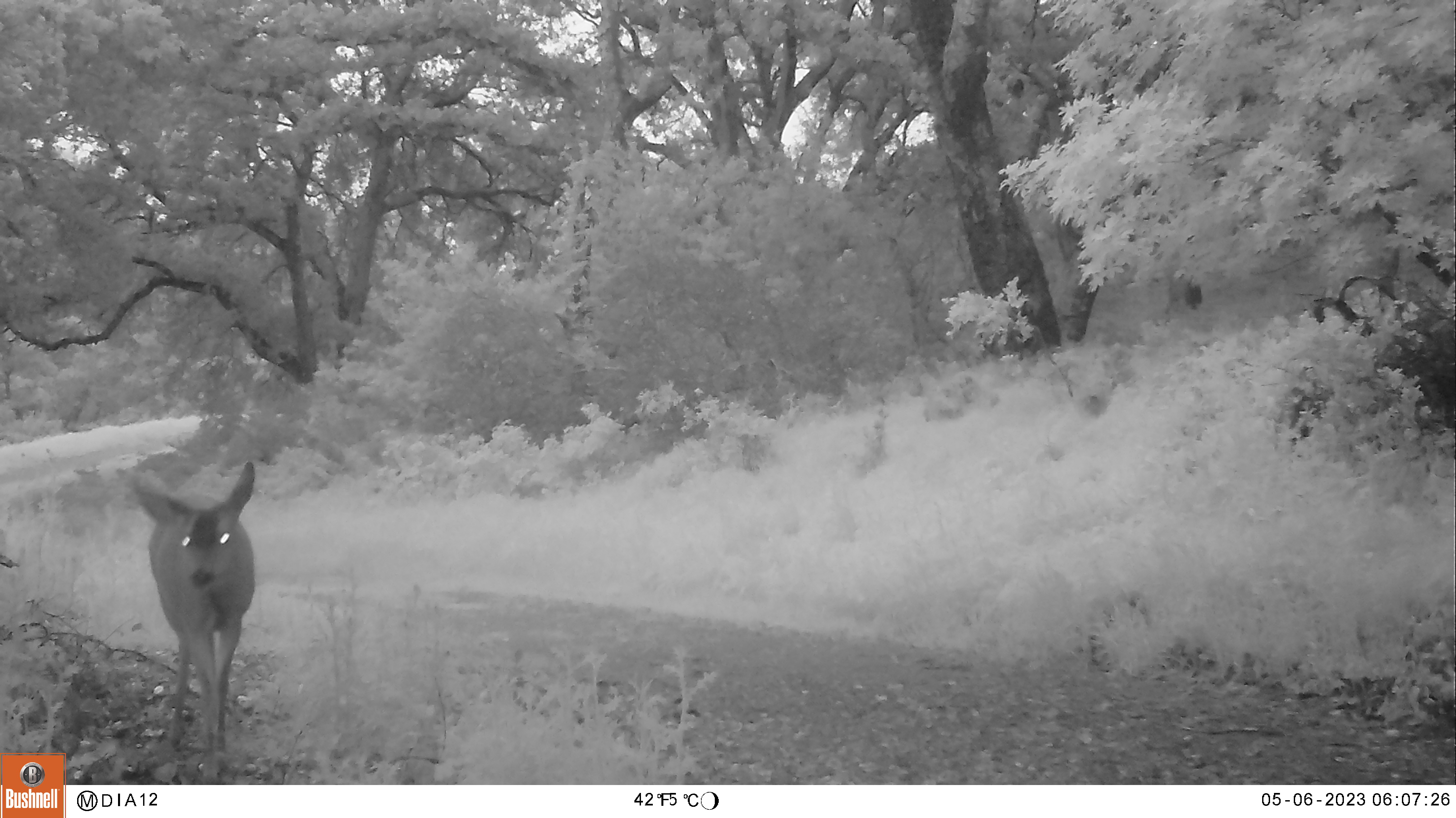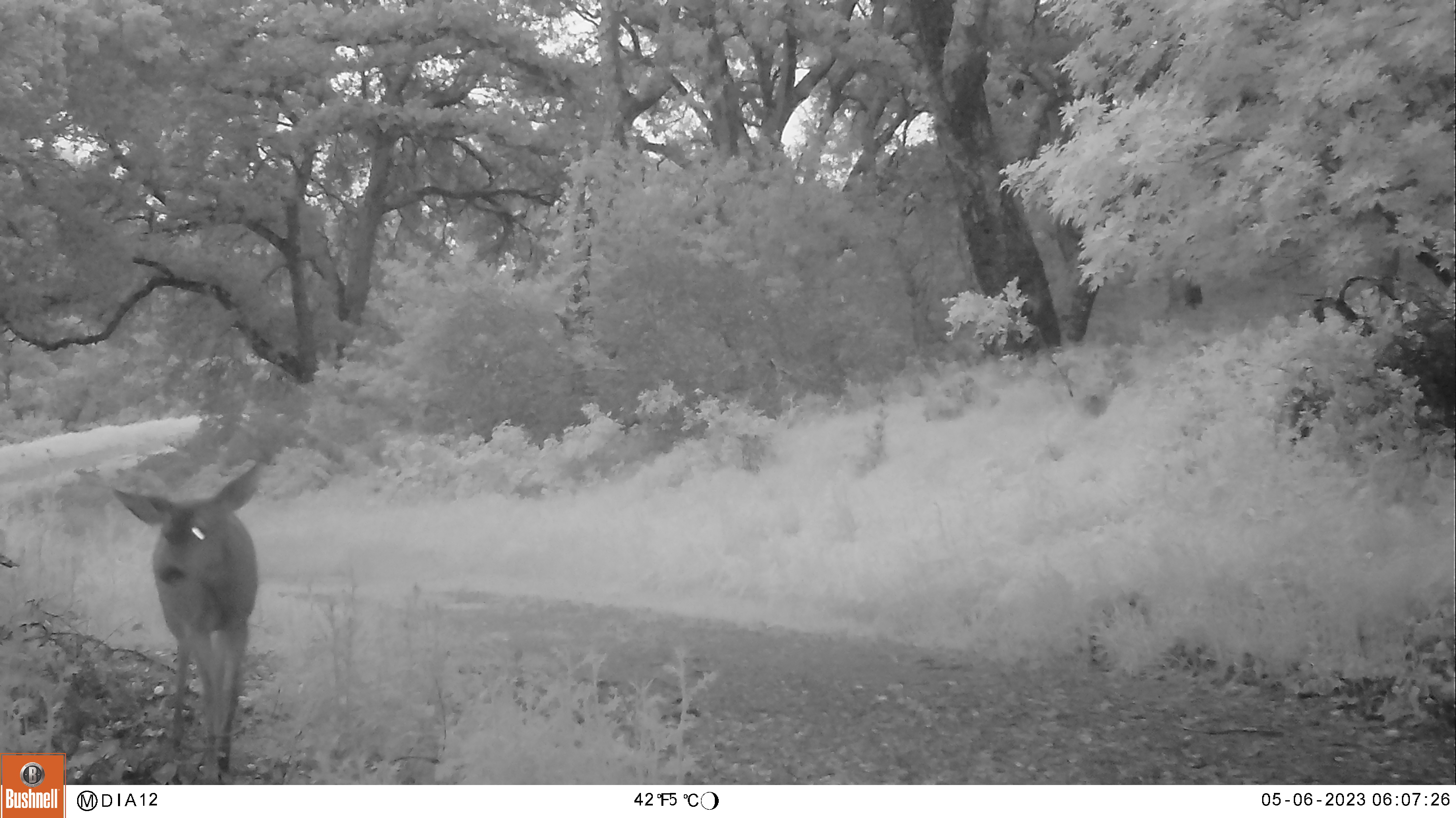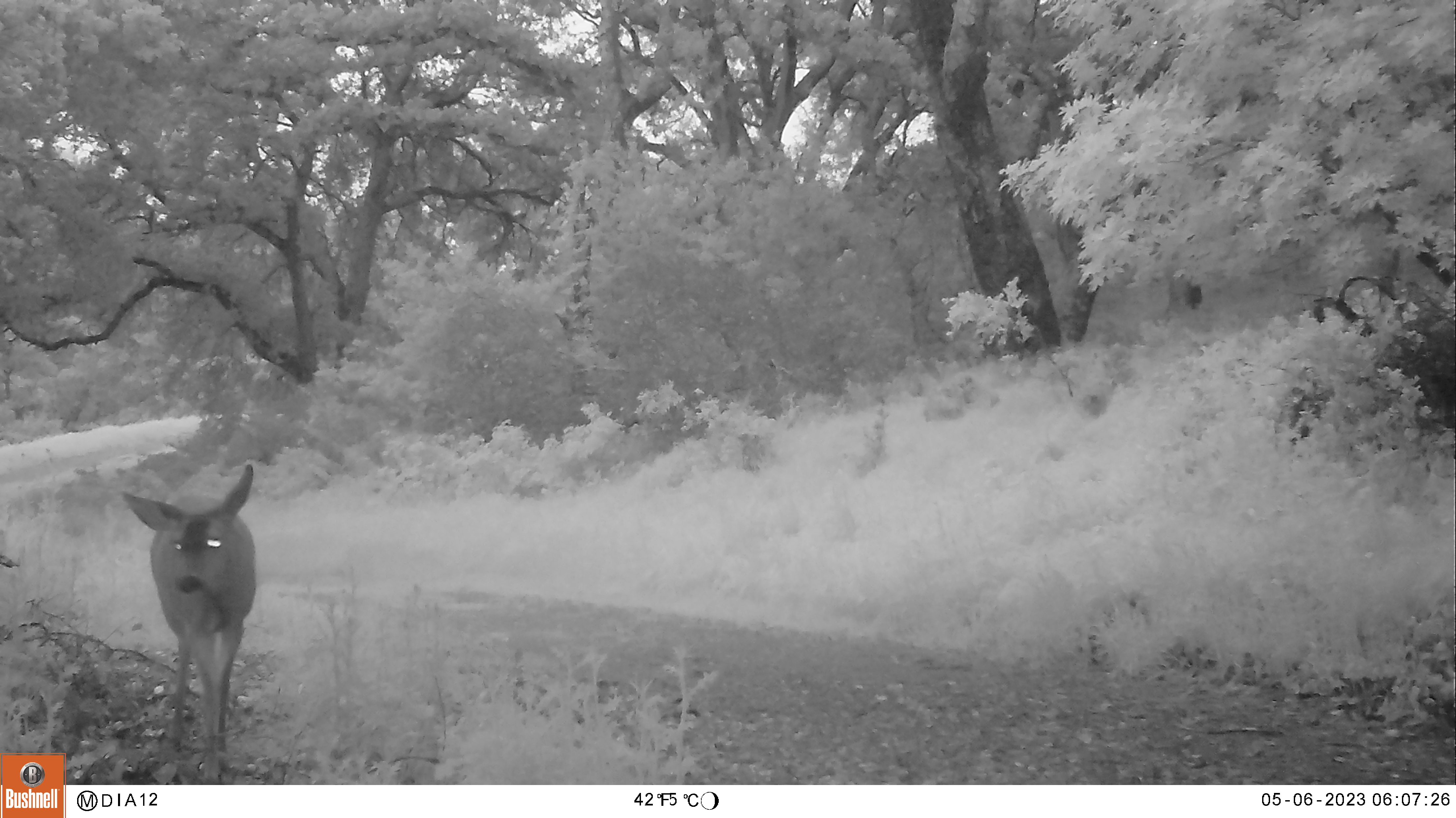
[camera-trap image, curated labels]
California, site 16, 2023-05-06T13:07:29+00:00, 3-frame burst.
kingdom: Animalia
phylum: Chordata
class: Mammalia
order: Artiodactyla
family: Cervidae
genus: Odocoileus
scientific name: Odocoileus hemionus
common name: mule deer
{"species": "mule deer (Odocoileus hemionus)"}